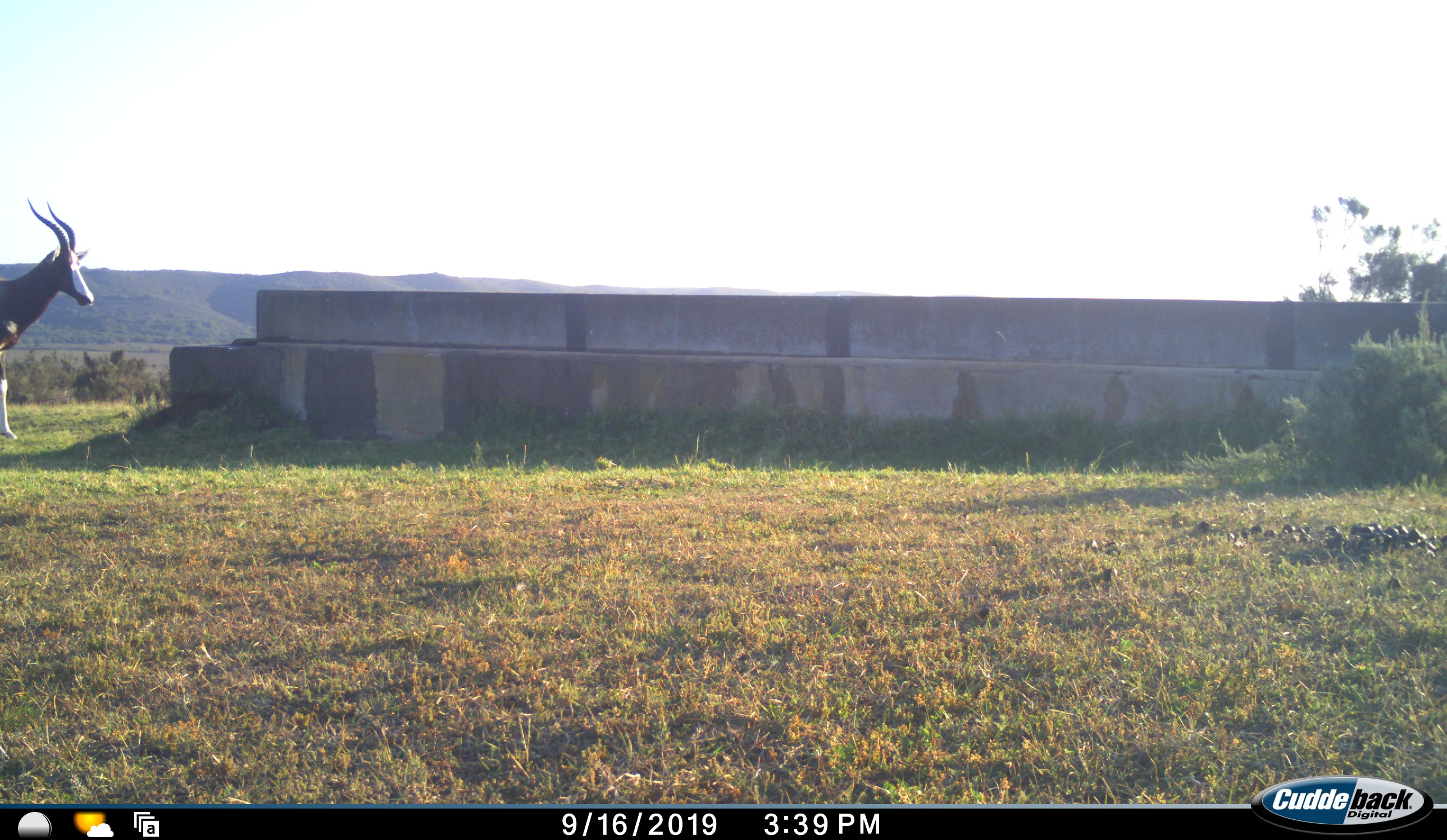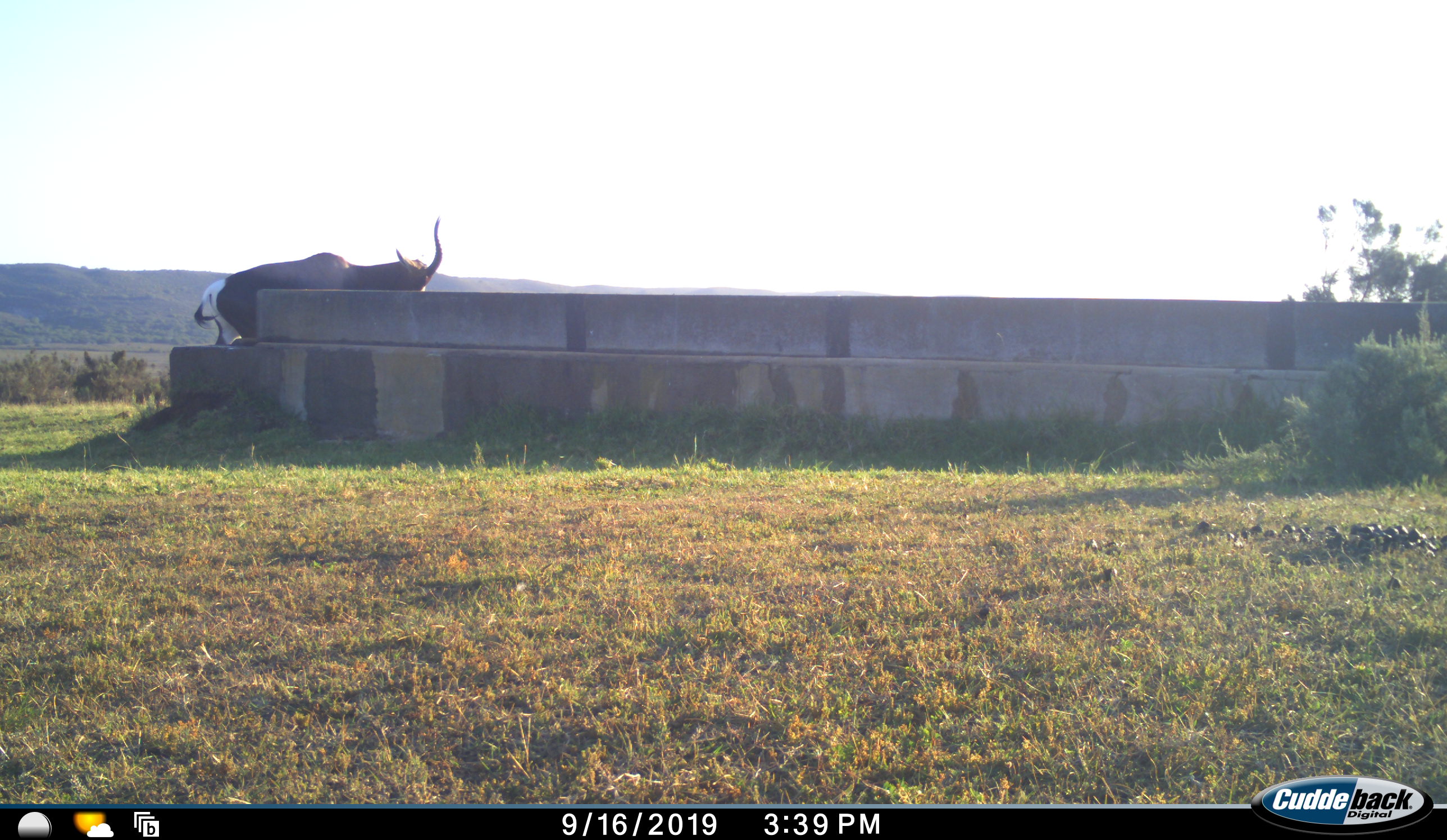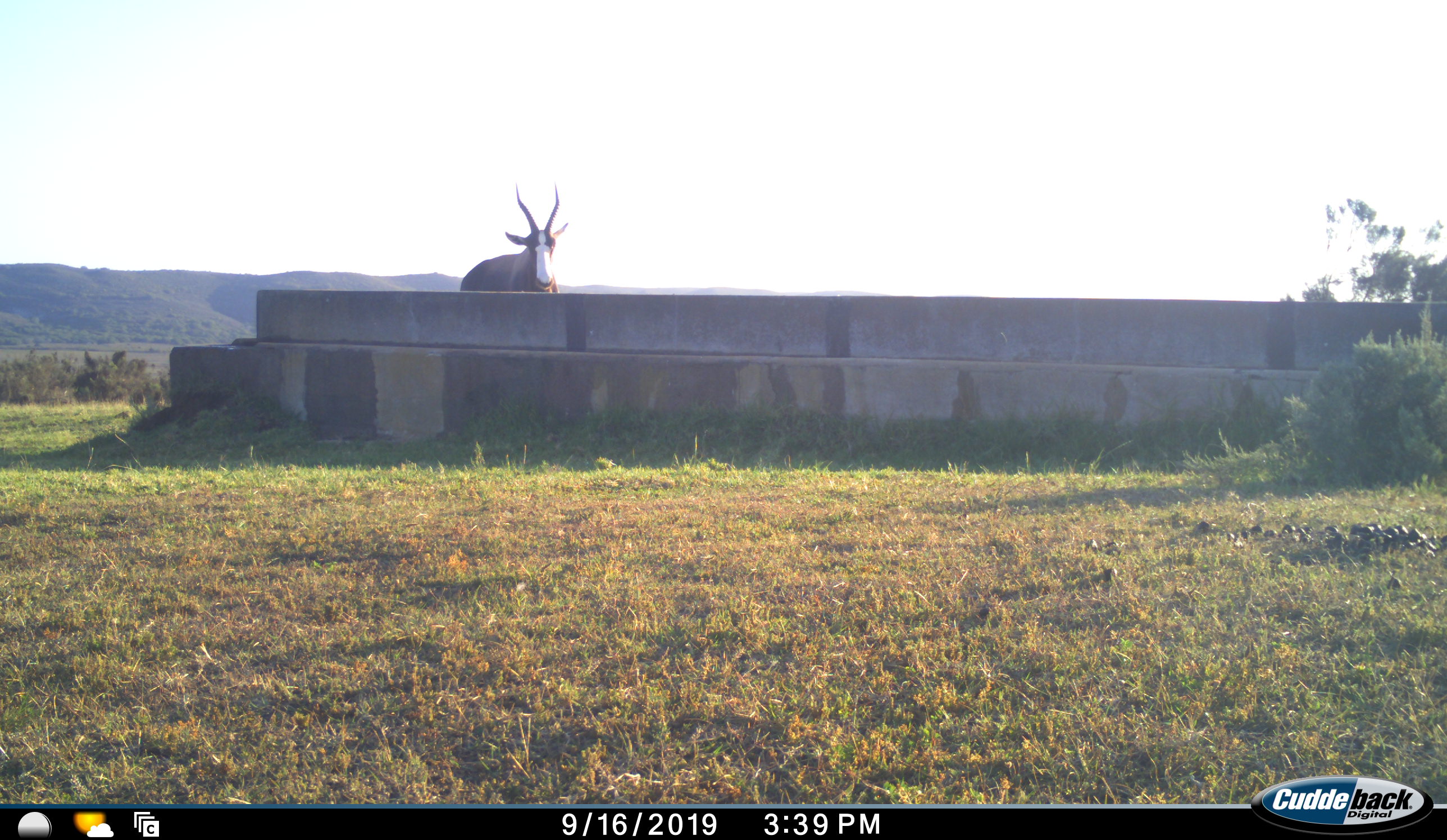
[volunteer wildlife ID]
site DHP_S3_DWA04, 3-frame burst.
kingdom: Animalia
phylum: Chordata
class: Mammalia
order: Artiodactyla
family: Bovidae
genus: Damaliscus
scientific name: Damaliscus pygargus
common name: bontebok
Bontebok (Damaliscus pygargus), count 1. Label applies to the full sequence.